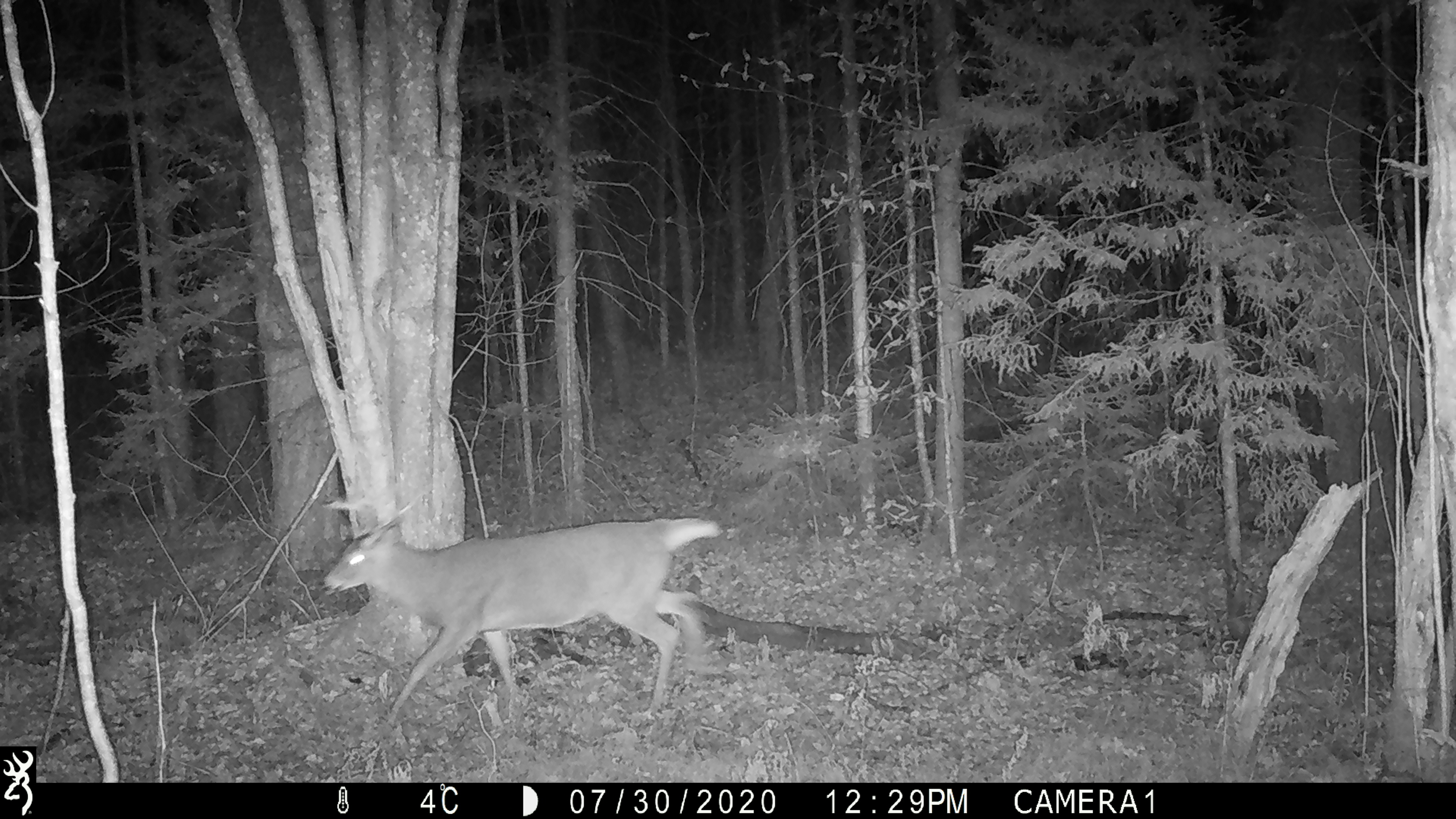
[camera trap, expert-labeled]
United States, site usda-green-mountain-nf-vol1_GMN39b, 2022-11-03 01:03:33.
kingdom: Animalia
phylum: Chordata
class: Mammalia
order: Artiodactyla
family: Cervidae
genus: Odocoileus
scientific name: Odocoileus virginianus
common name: white-tailed deer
White-tailed deer (Odocoileus virginianus).